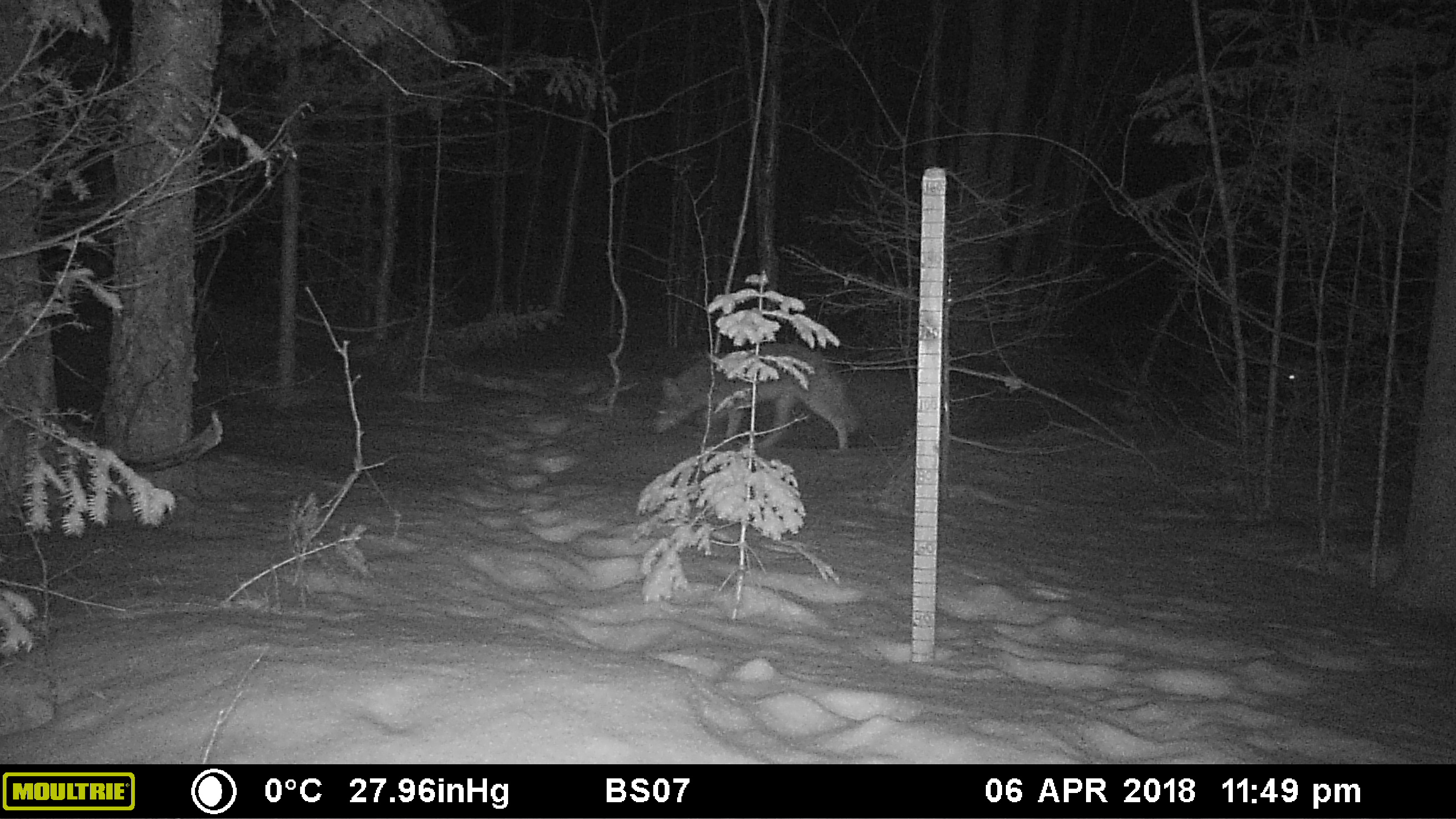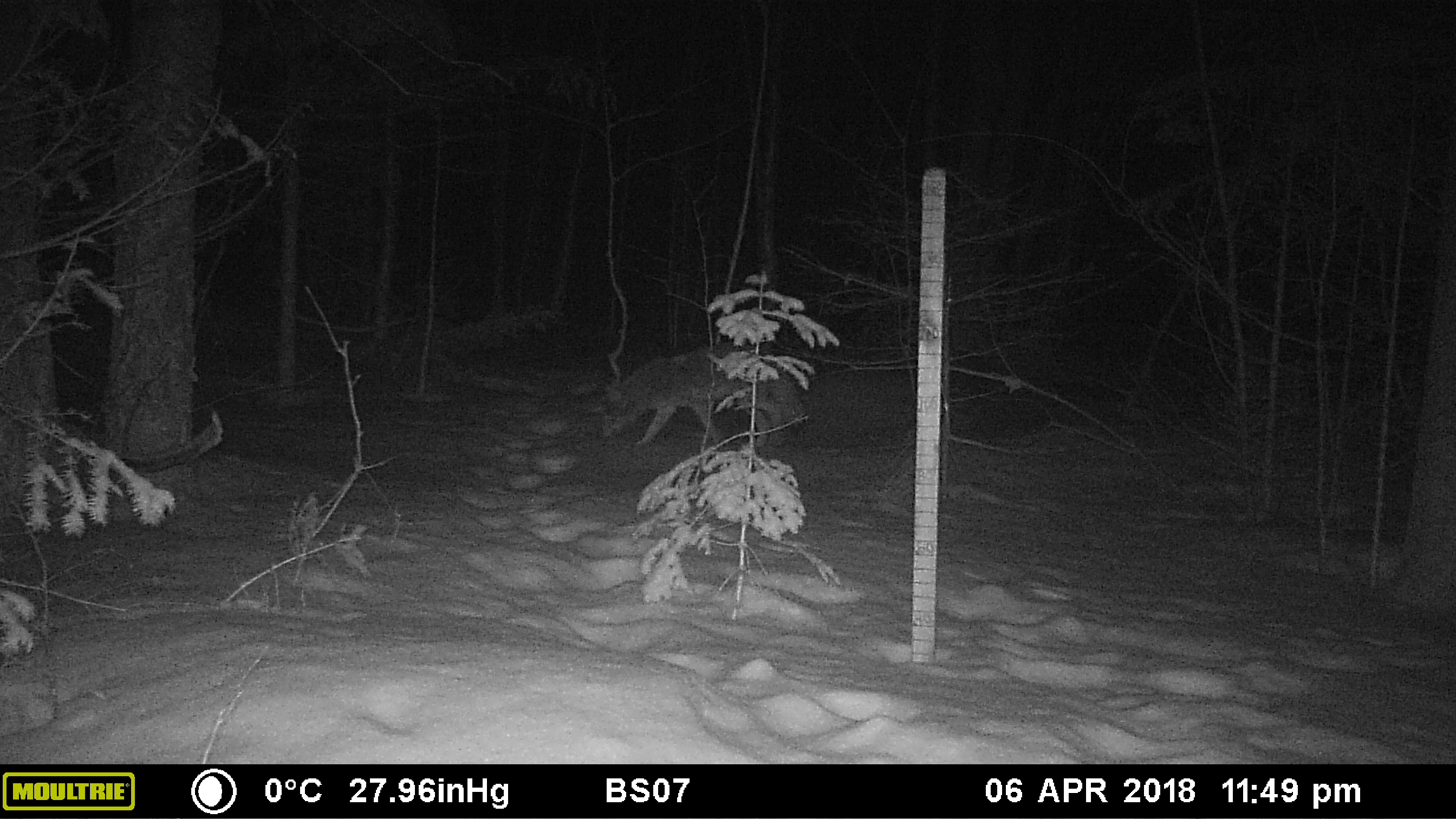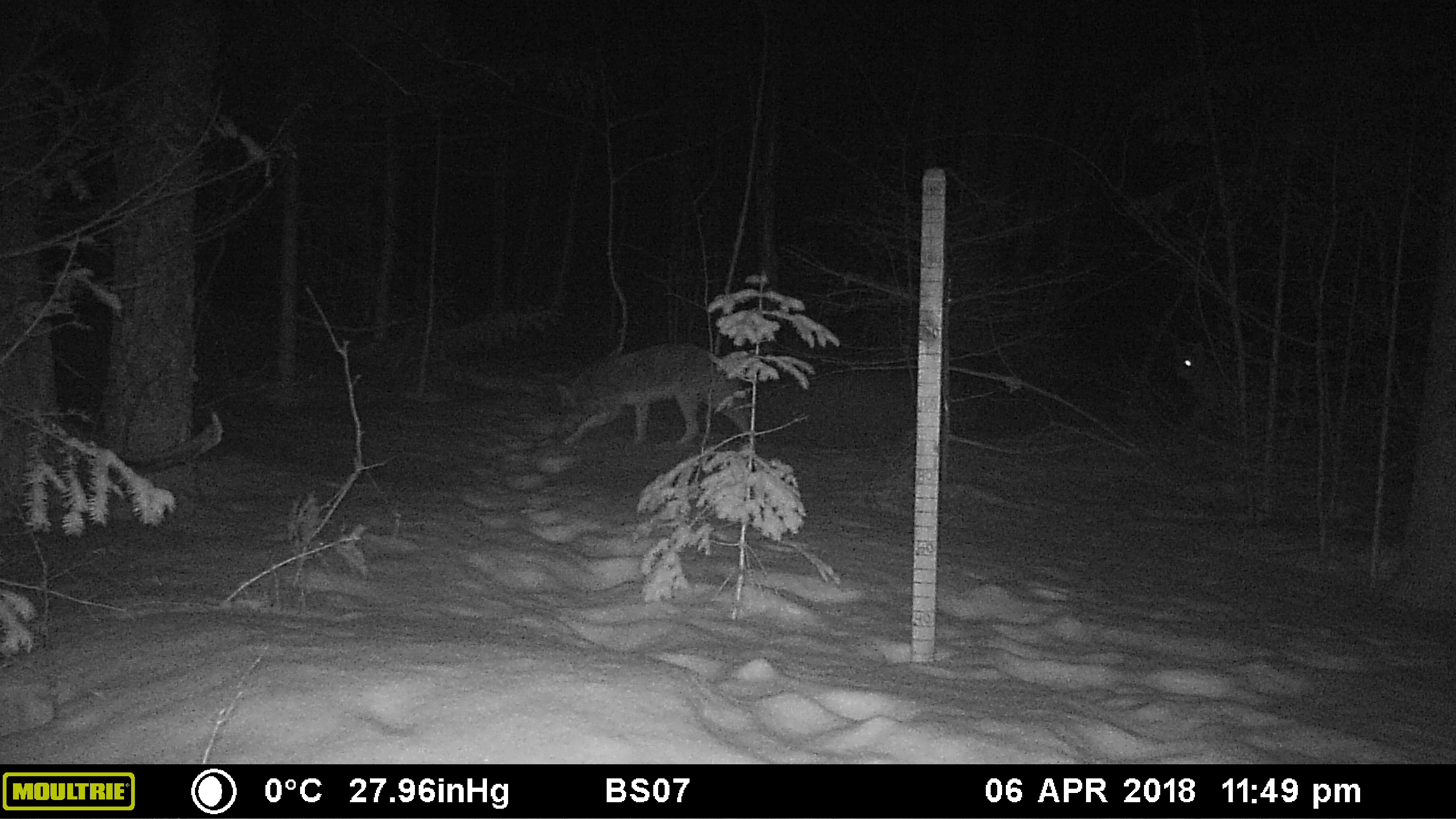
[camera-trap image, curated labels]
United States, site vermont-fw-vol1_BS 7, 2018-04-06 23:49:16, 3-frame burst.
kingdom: Animalia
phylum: Chordata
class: Mammalia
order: Carnivora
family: Canidae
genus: Canis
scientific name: Canis latrans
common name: coyote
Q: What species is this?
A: Coyote (Canis latrans).